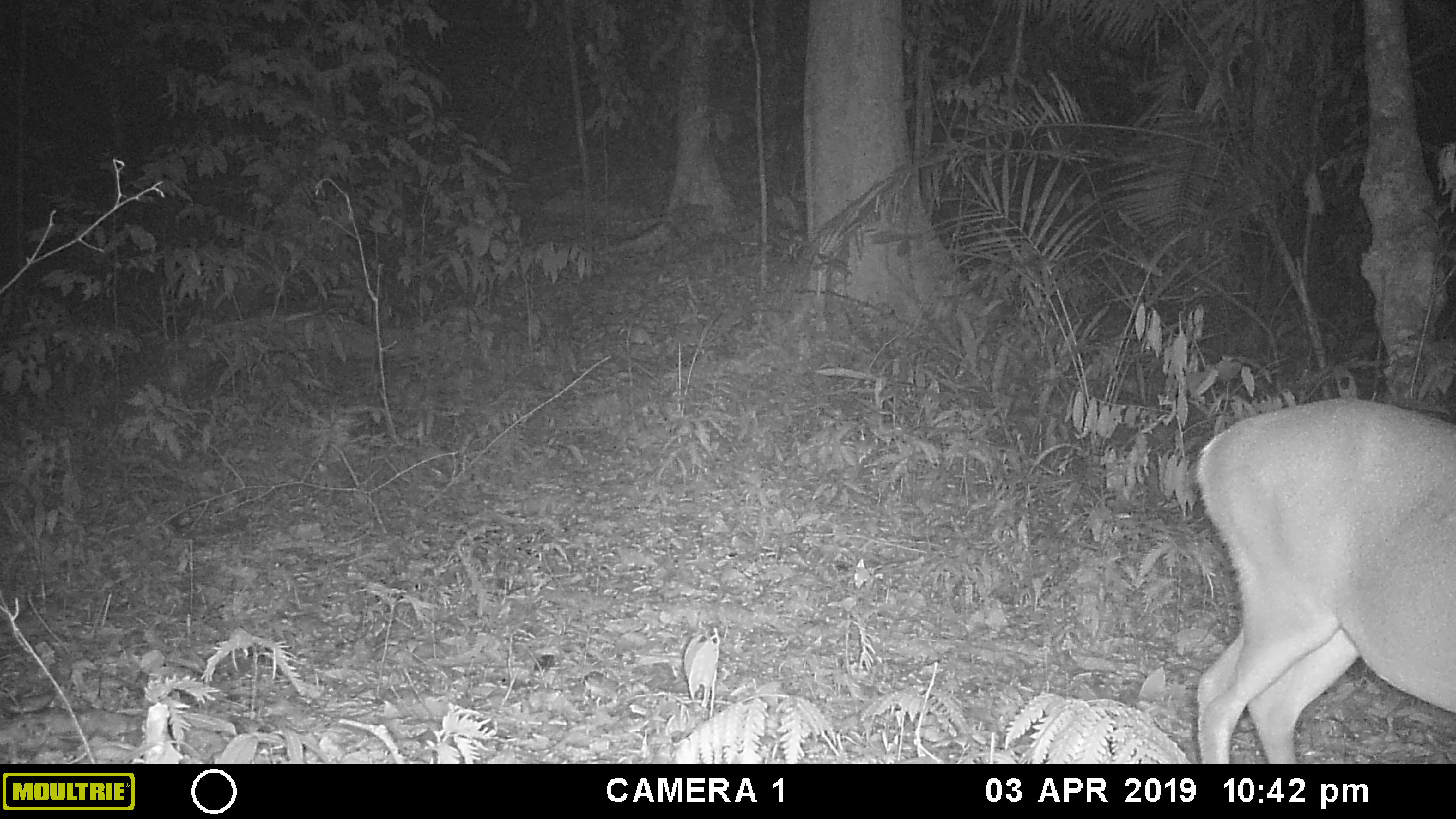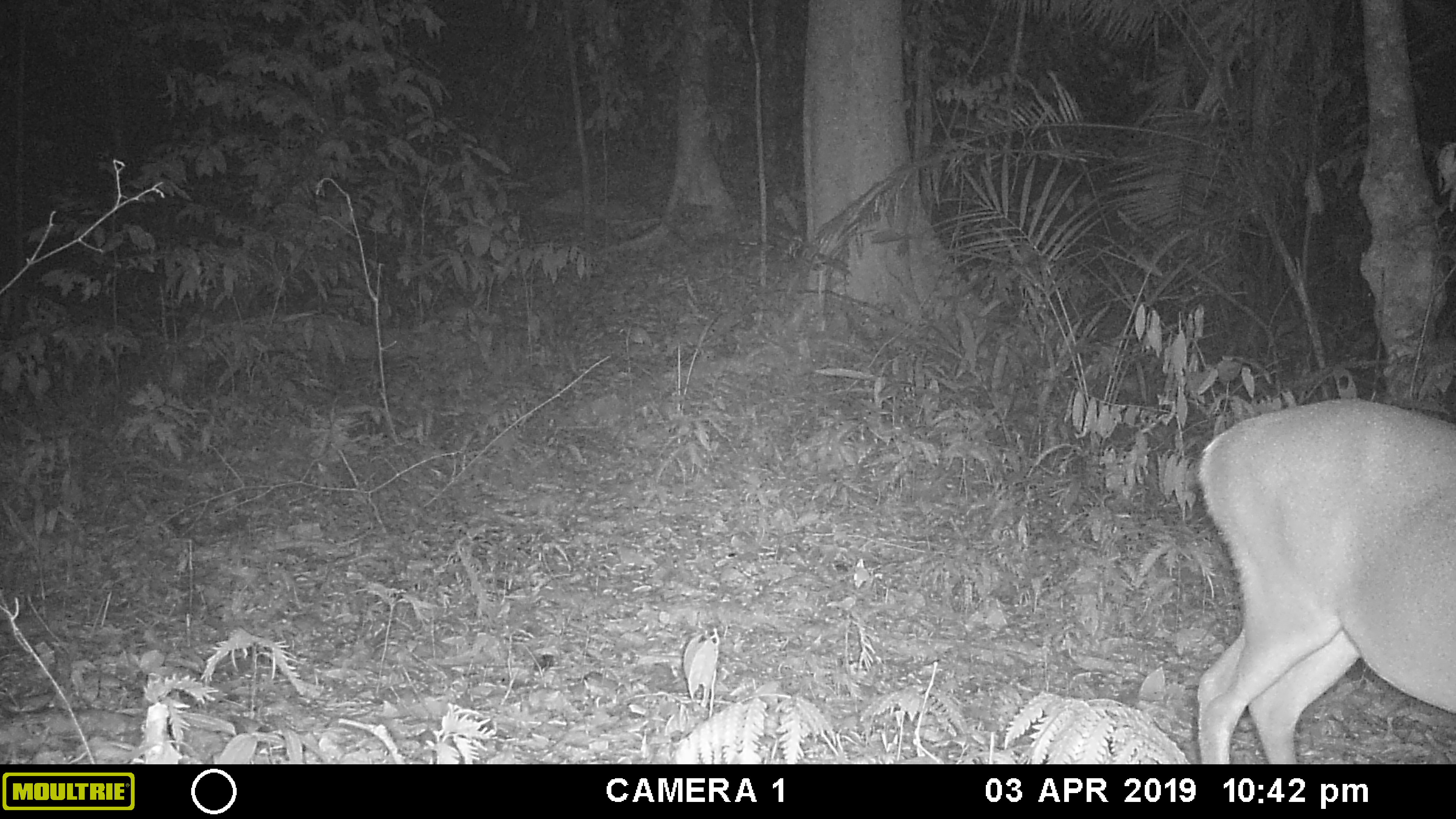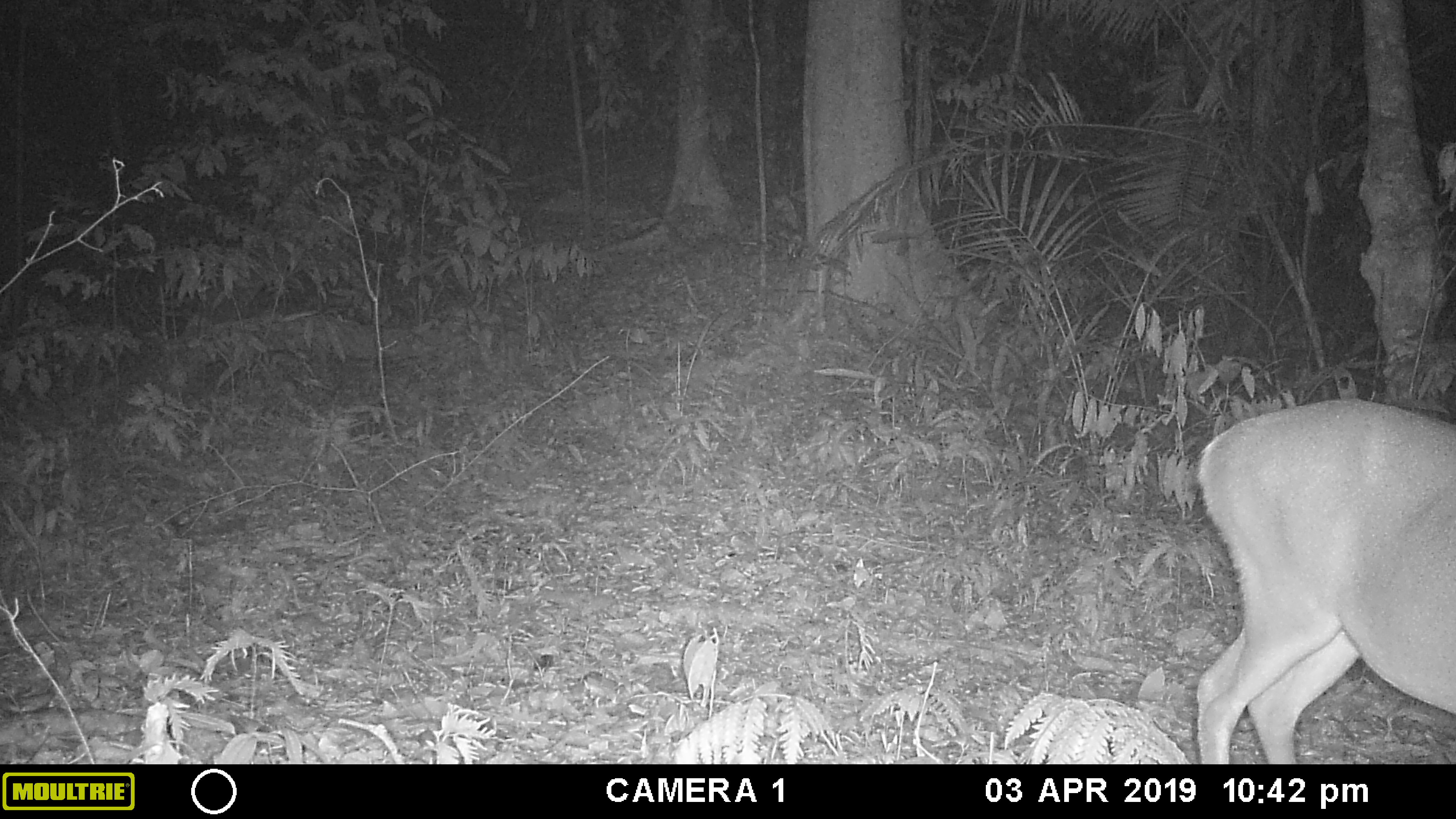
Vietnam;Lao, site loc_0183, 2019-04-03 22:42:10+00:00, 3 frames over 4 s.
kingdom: Animalia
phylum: Chordata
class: Mammalia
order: Artiodactyla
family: Cervidae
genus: Muntiacus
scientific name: Muntiacus vuquangensis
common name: large-antlered muntjac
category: large antlered muntjac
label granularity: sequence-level